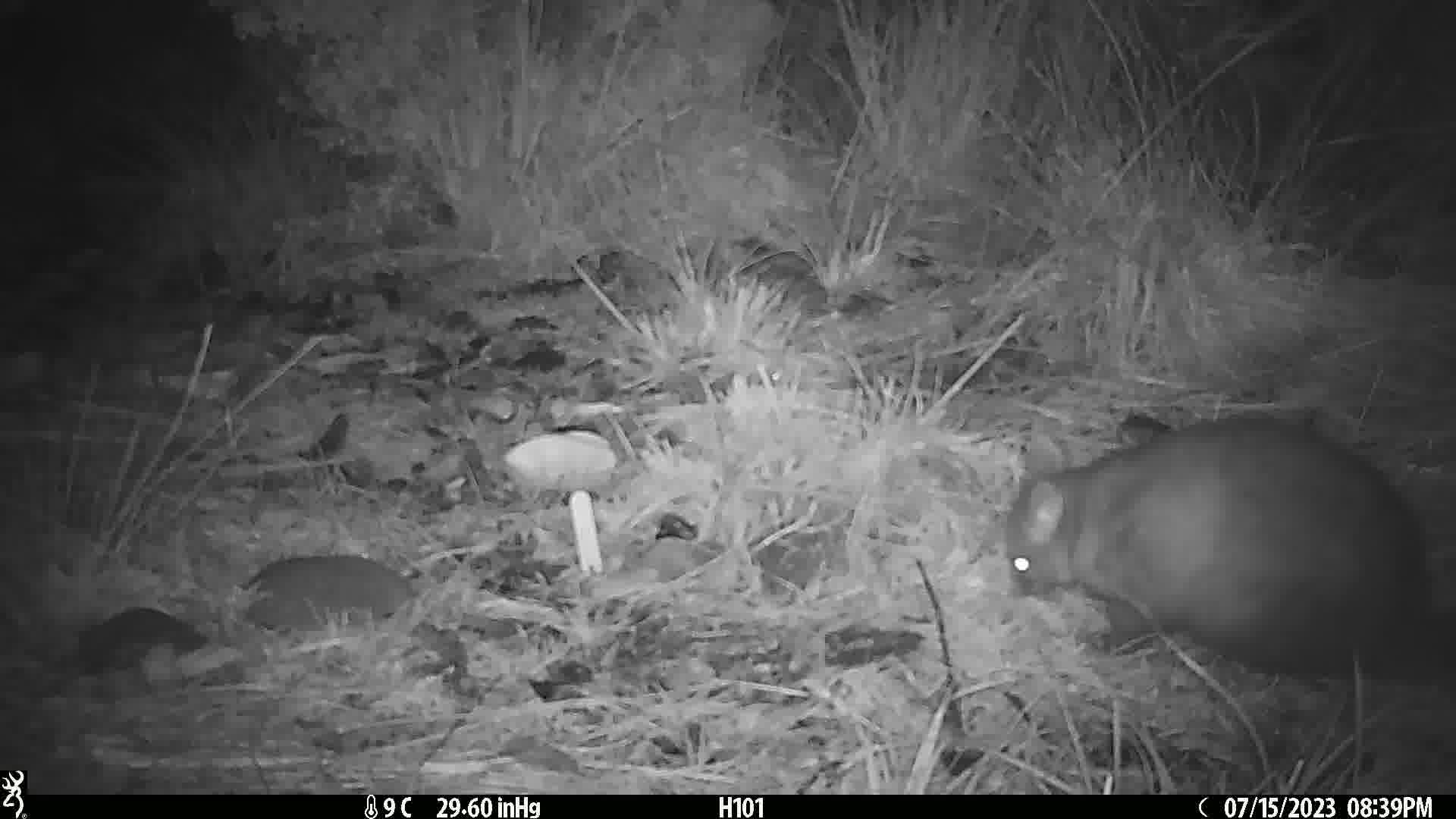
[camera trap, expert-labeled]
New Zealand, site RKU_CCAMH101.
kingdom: Animalia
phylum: Chordata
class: Mammalia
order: Diprotodontia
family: Phalangeridae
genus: Trichosurus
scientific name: Trichosurus vulpecula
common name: common brushtail possum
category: possum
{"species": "possum (common brushtail possum) (Trichosurus vulpecula)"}